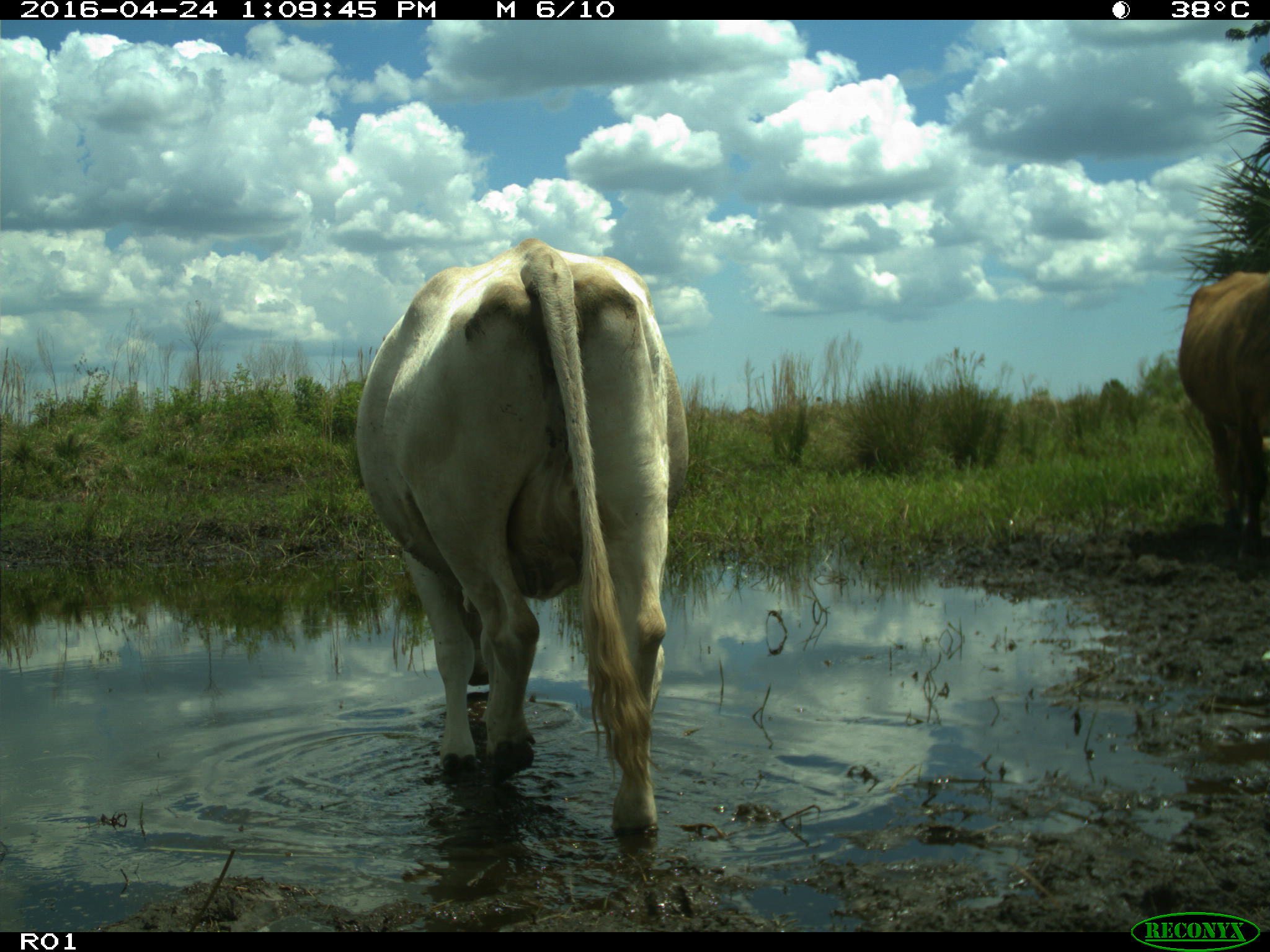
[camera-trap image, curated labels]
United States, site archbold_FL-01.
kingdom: Animalia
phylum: Chordata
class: Mammalia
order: Artiodactyla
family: Bovidae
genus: Bos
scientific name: Bos taurus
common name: domestic cow